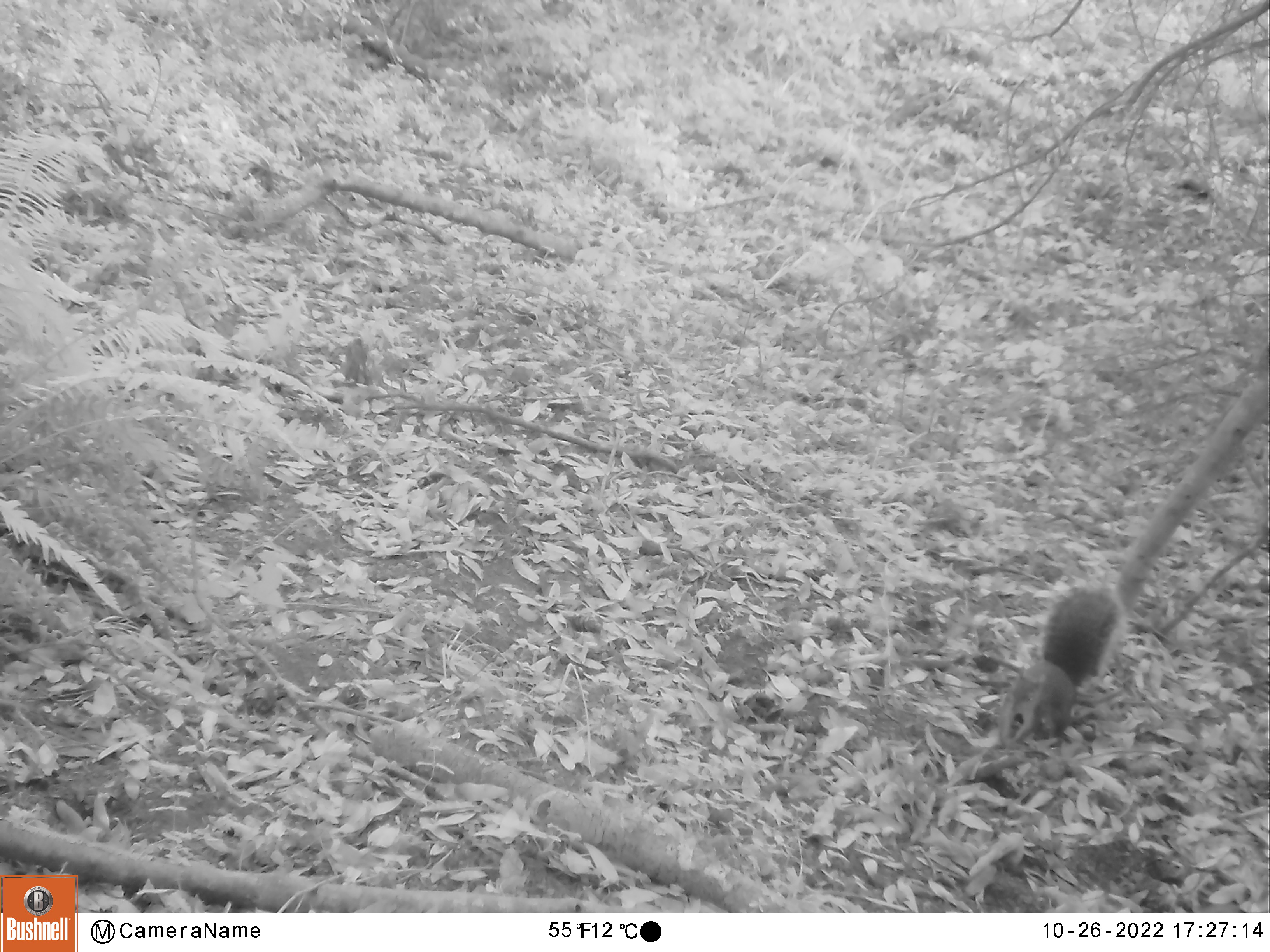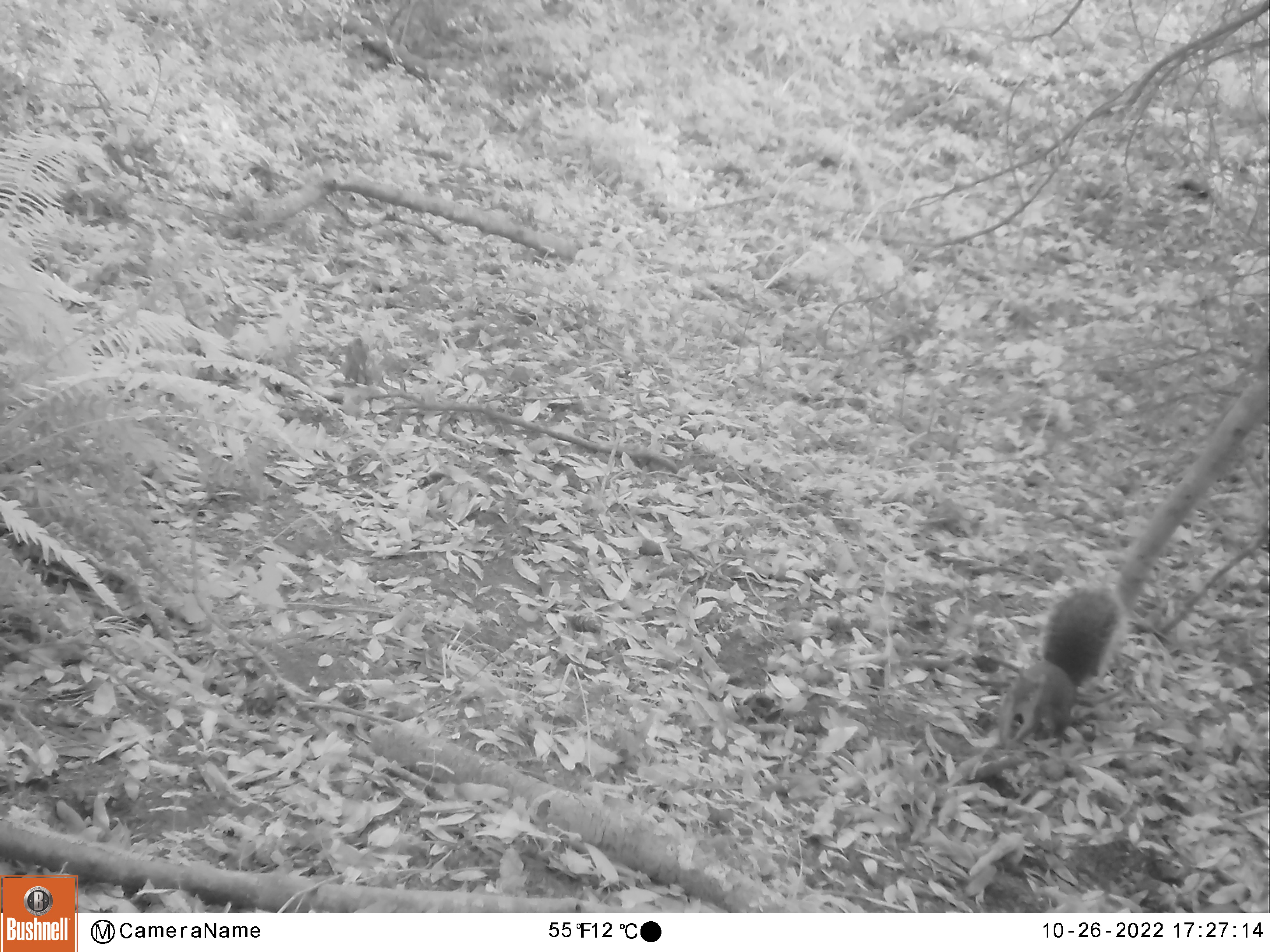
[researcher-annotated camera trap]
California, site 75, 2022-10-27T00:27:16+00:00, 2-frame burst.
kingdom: Animalia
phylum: Chordata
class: Mammalia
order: Rodentia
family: Sciuridae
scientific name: Sciuridae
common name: squirrel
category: unknown squirrel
Unknown squirrel (squirrel) (Sciuridae).